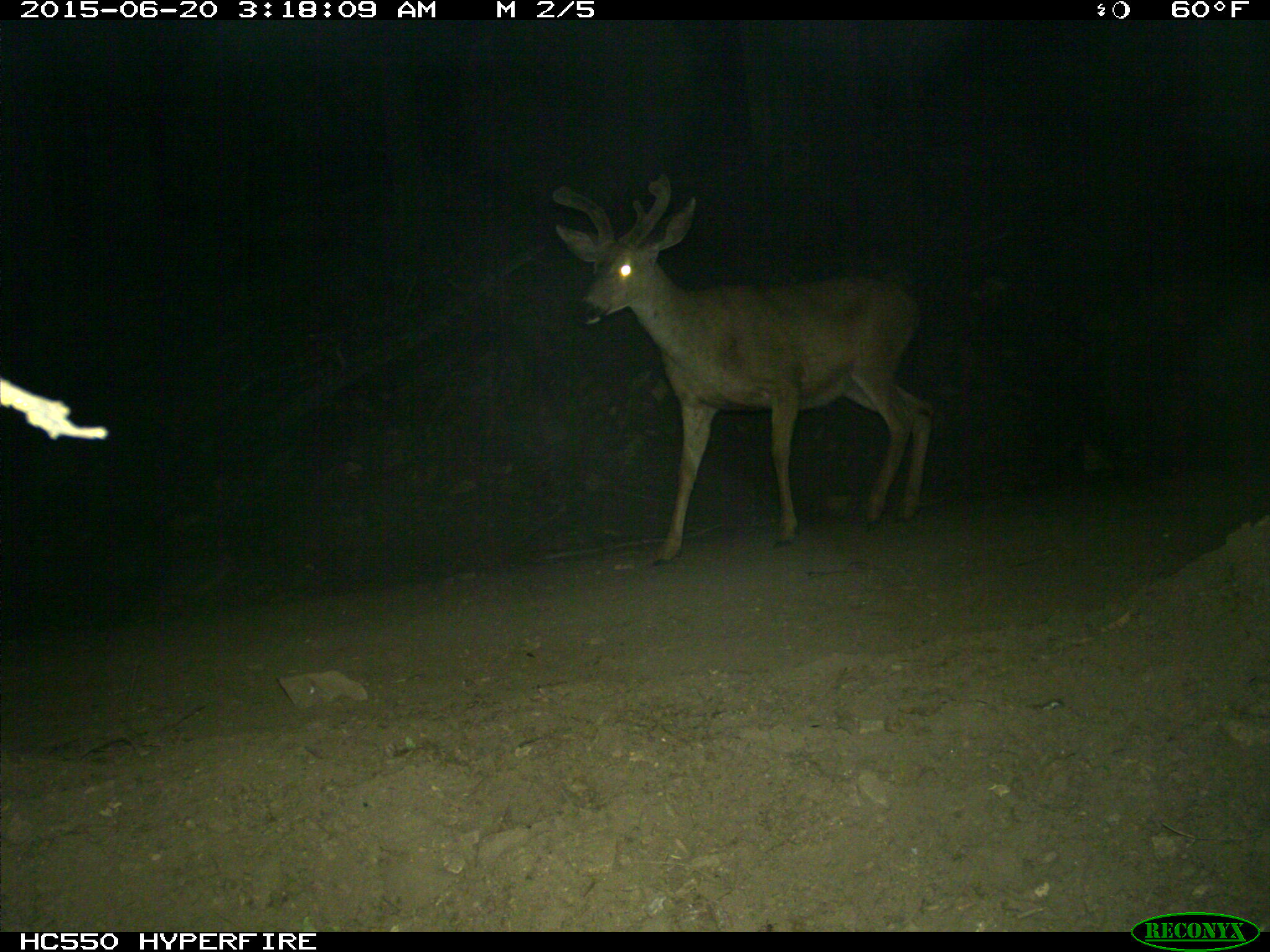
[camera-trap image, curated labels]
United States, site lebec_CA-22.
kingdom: Animalia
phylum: Chordata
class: Mammalia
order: Artiodactyla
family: Cervidae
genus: Odocoileus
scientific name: Odocoileus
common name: deer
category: unidentified deer